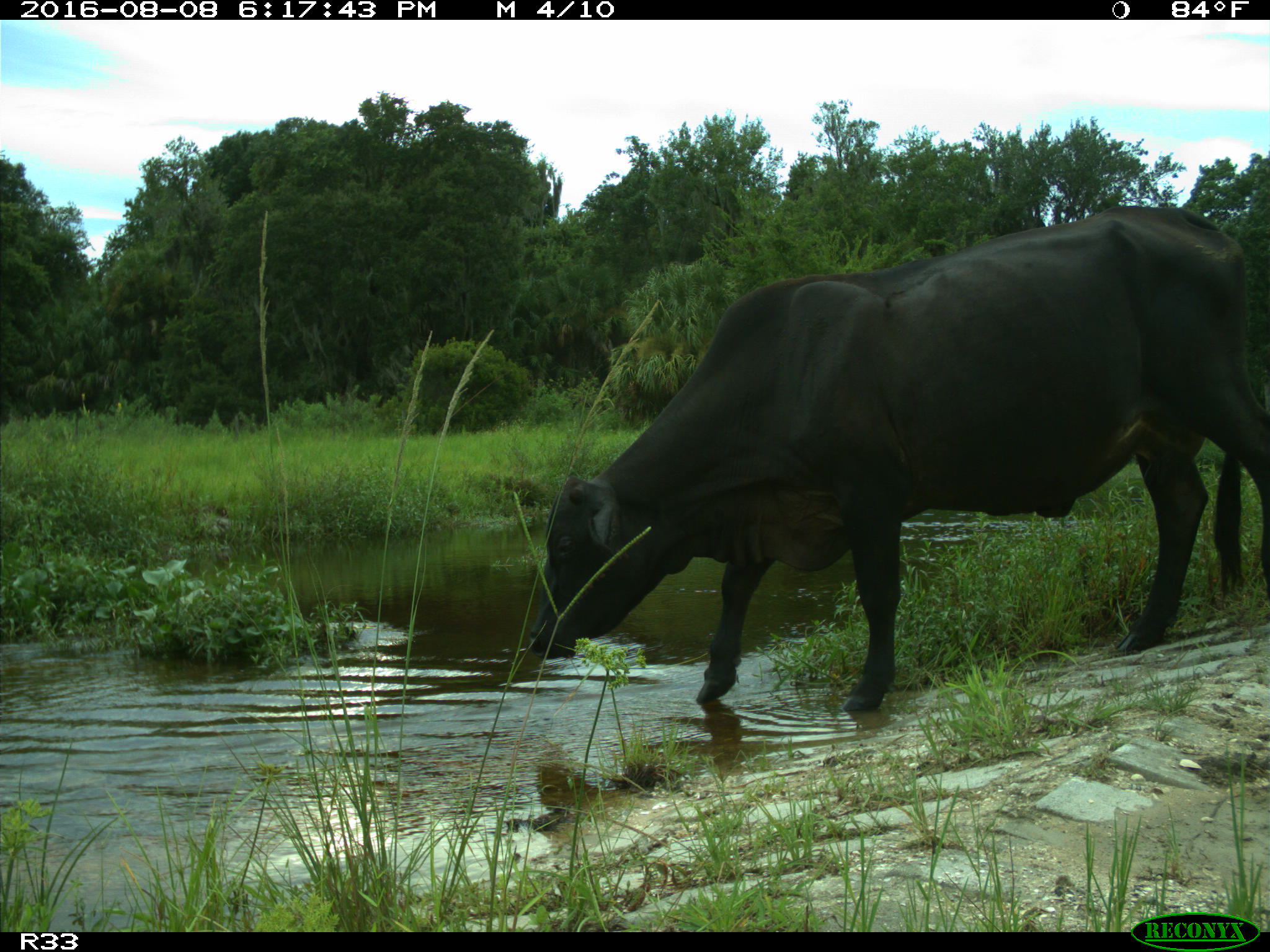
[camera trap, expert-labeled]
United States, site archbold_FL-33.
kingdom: Animalia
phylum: Chordata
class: Mammalia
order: Artiodactyla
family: Bovidae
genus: Bos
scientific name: Bos taurus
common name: domestic cow